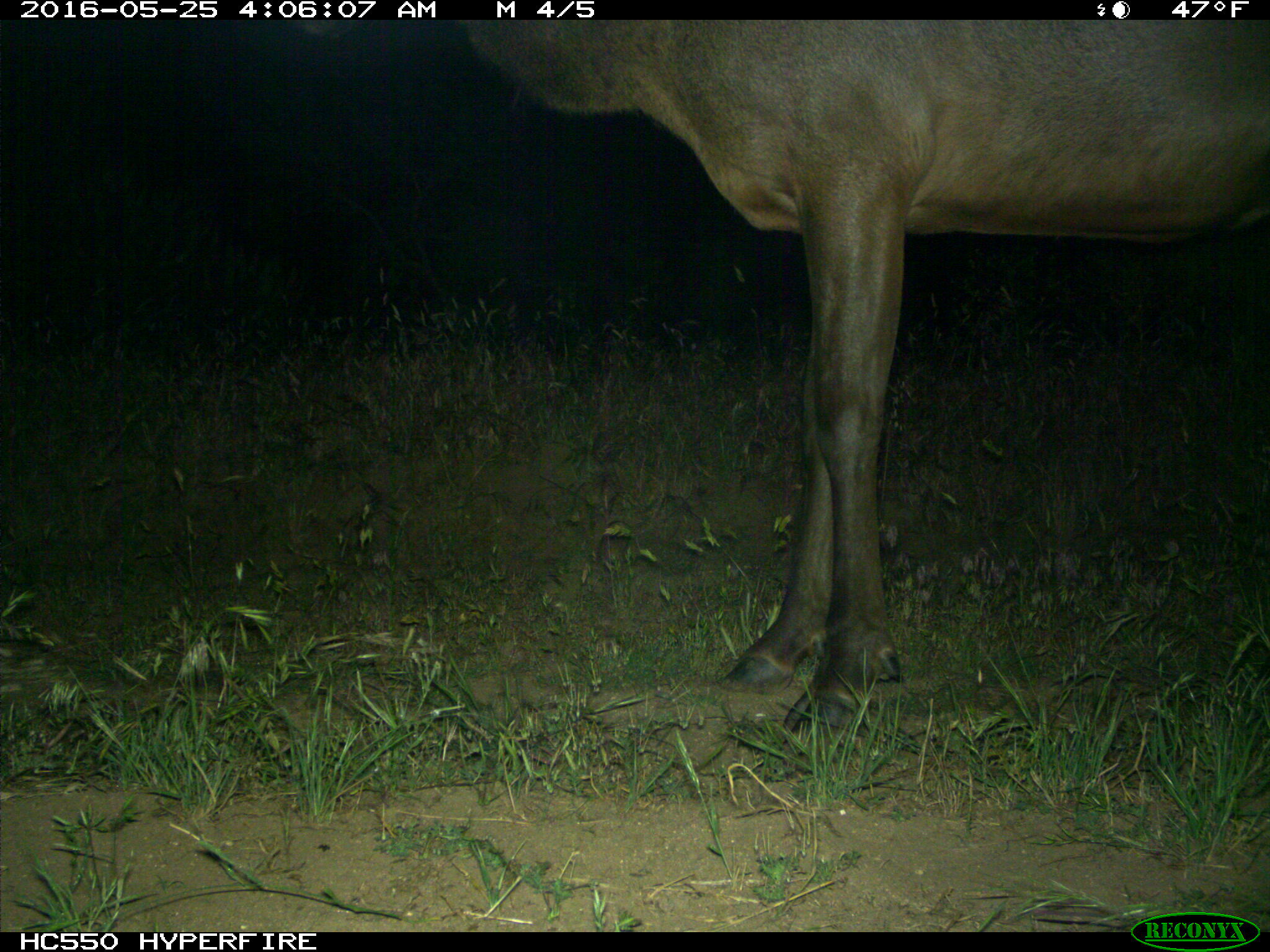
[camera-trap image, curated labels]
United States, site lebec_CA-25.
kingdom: Animalia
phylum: Chordata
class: Mammalia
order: Artiodactyla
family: Cervidae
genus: Cervus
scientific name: Cervus canadensis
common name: elk